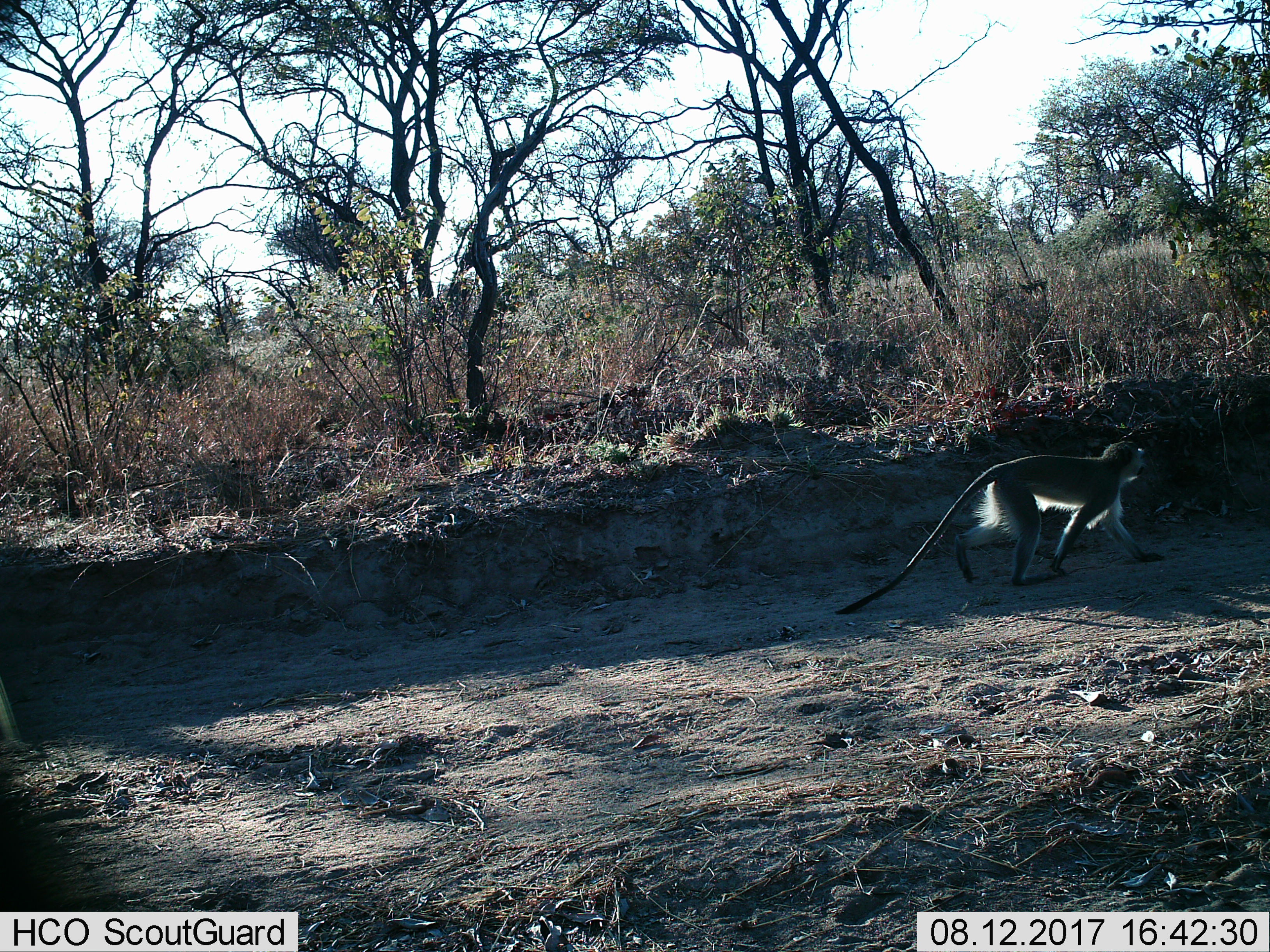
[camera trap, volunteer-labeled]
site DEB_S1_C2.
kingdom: Animalia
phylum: Chordata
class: Mammalia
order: Primates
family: Cercopithecidae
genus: Chlorocebus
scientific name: Chlorocebus pygerythrus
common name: vervet monkey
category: monkeyvervet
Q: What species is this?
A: Monkeyvervet (vervet monkey) (Chlorocebus pygerythrus).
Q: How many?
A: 1.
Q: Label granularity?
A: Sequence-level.